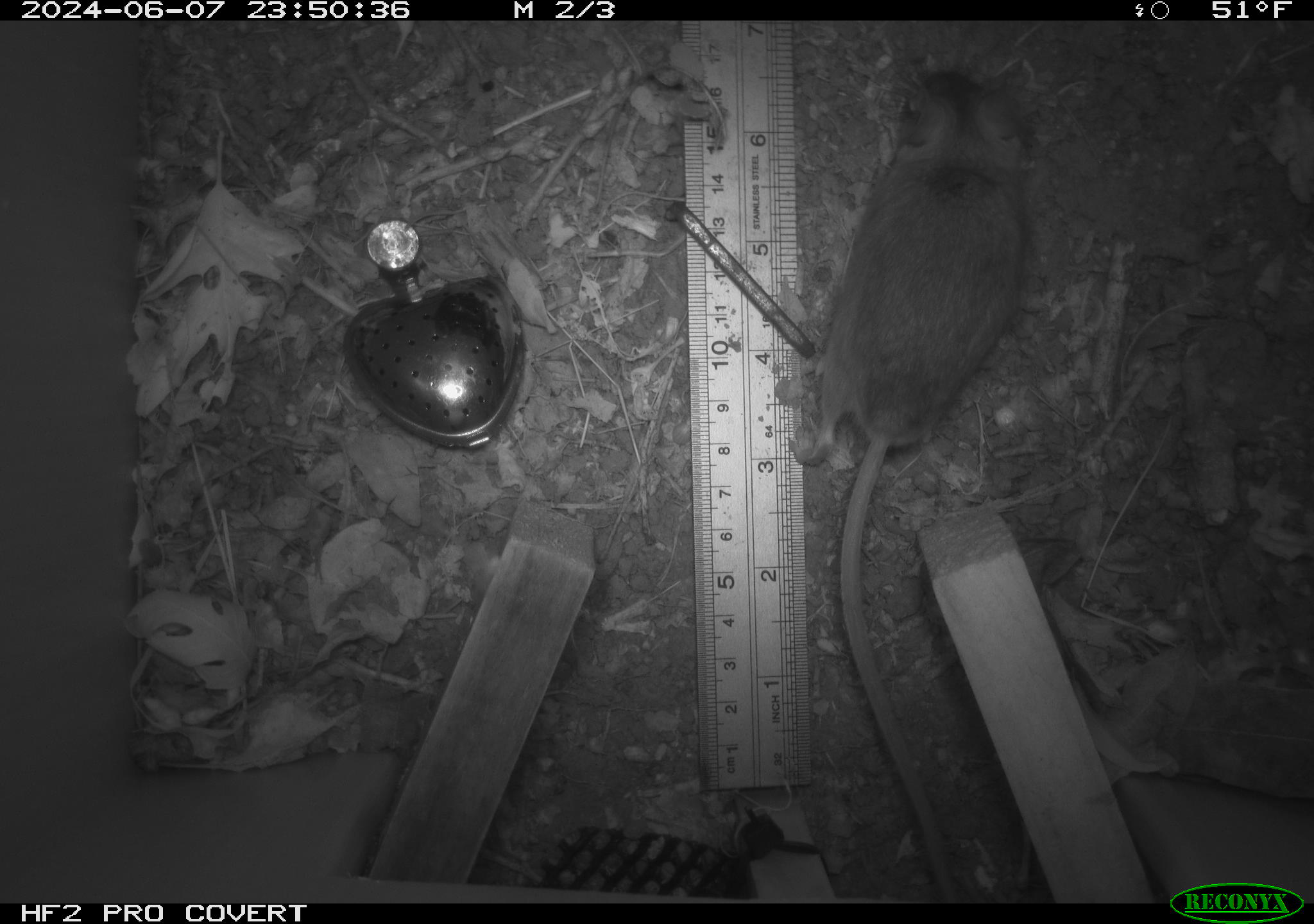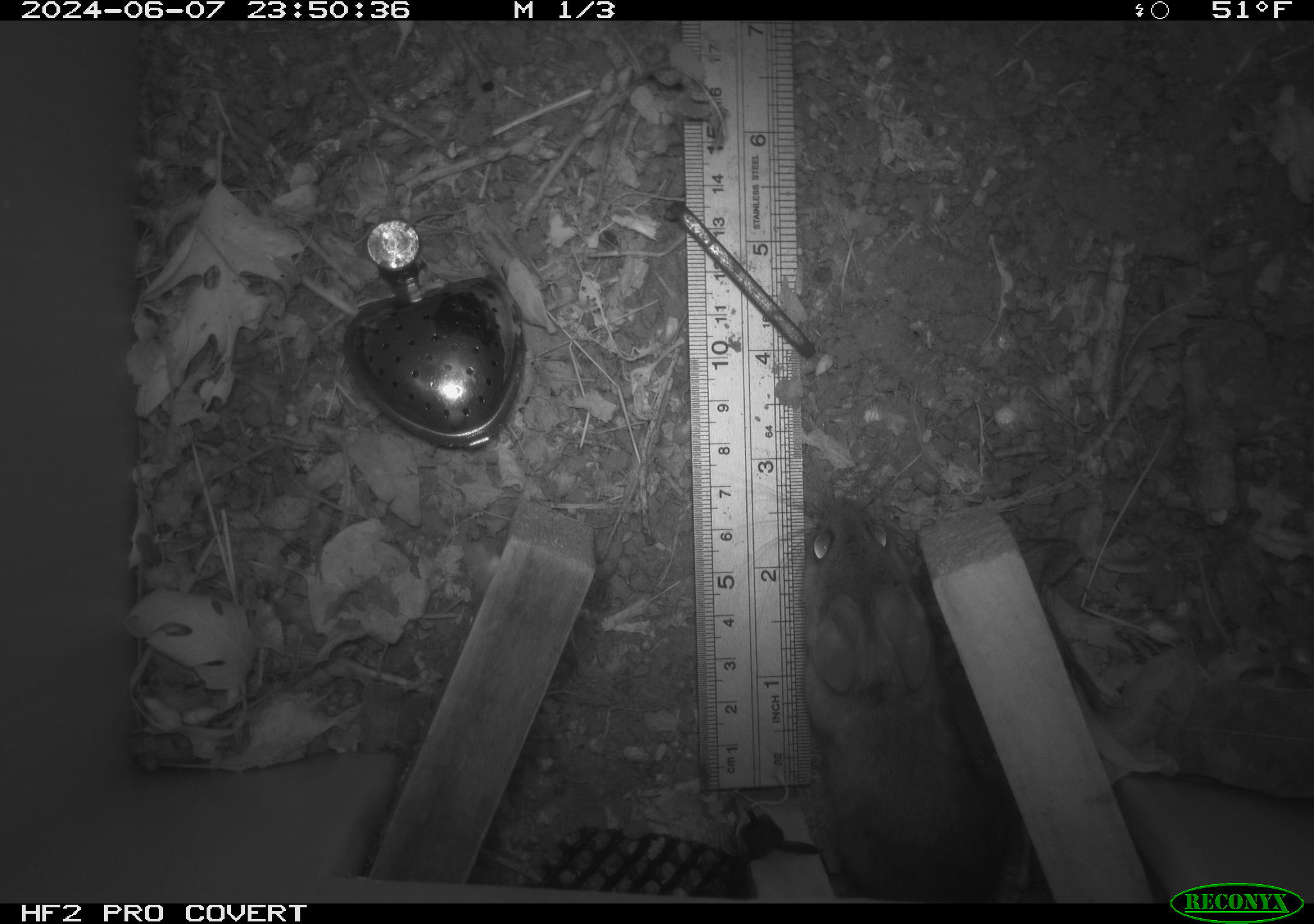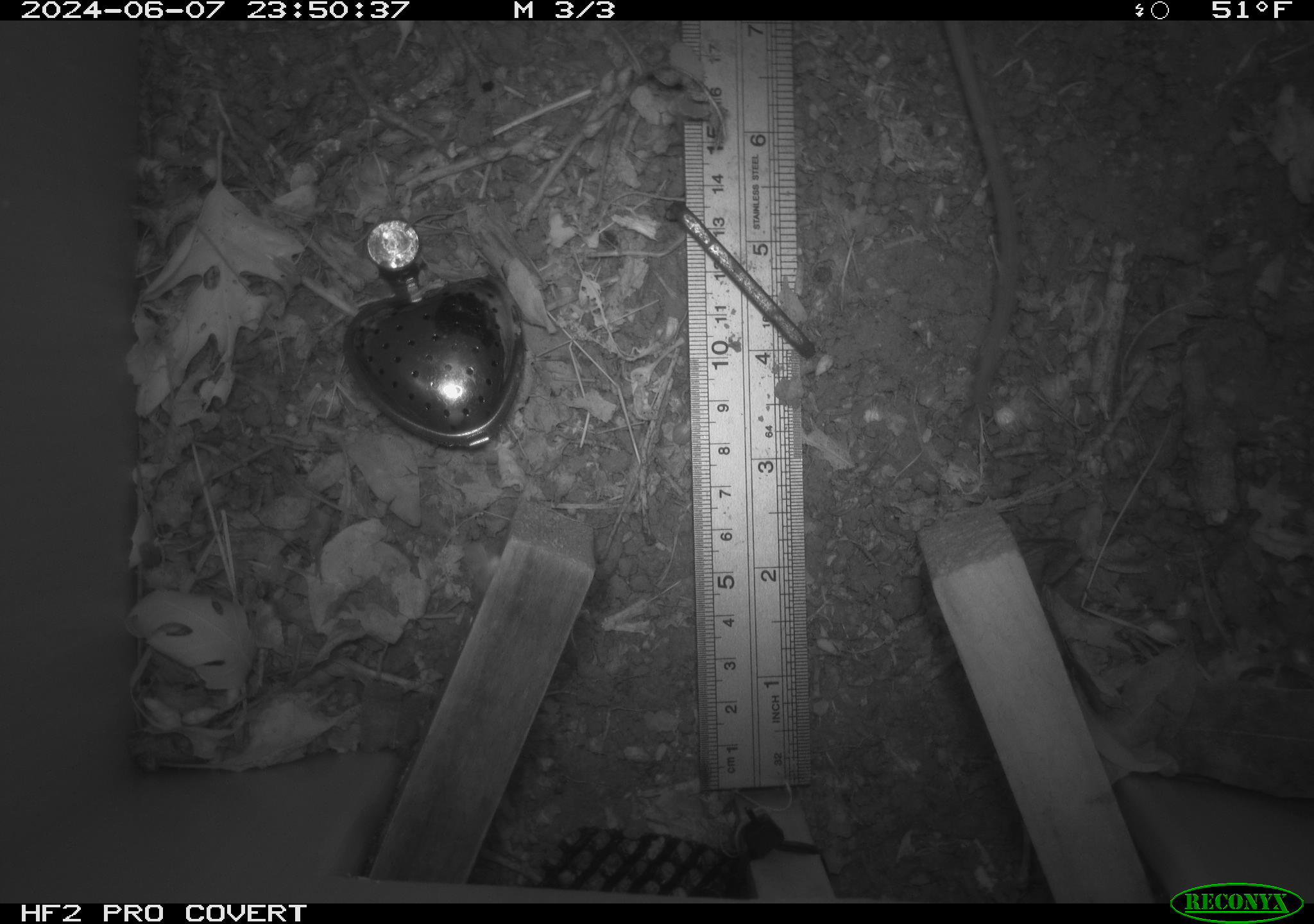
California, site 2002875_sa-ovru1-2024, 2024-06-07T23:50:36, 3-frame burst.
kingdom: Animalia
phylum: Chordata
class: Mammalia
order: Rodentia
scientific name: Rodentia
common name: rodent